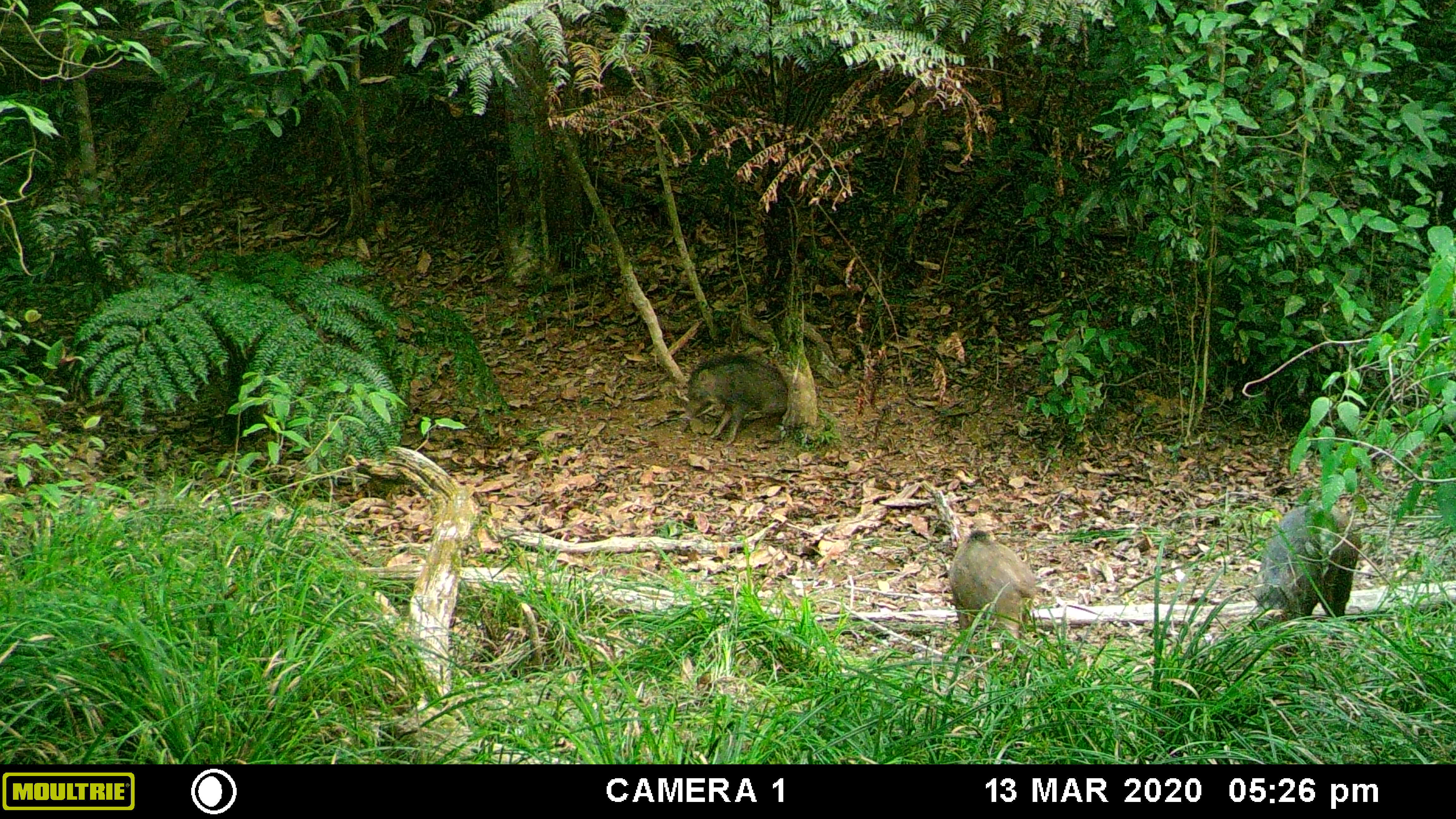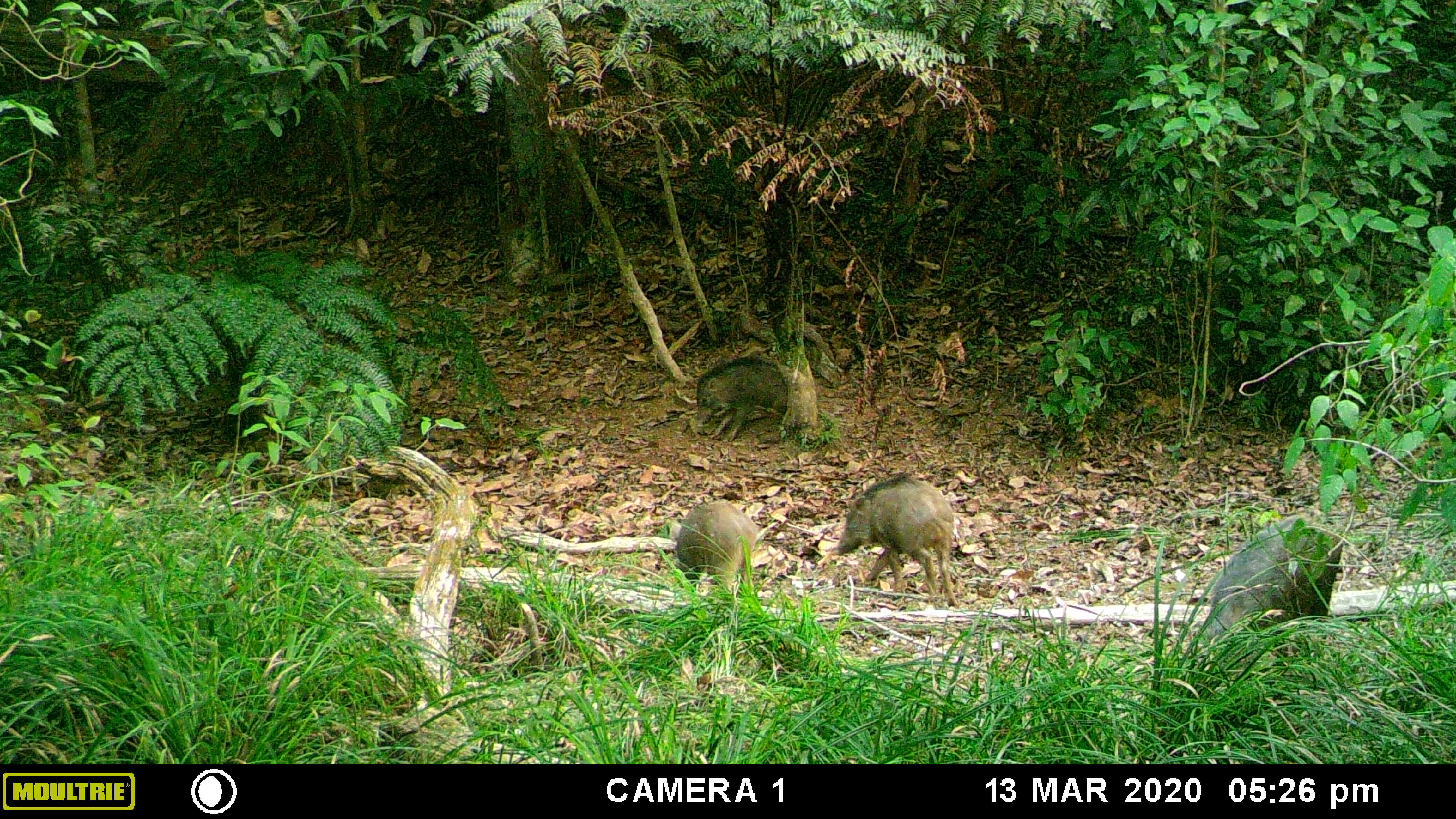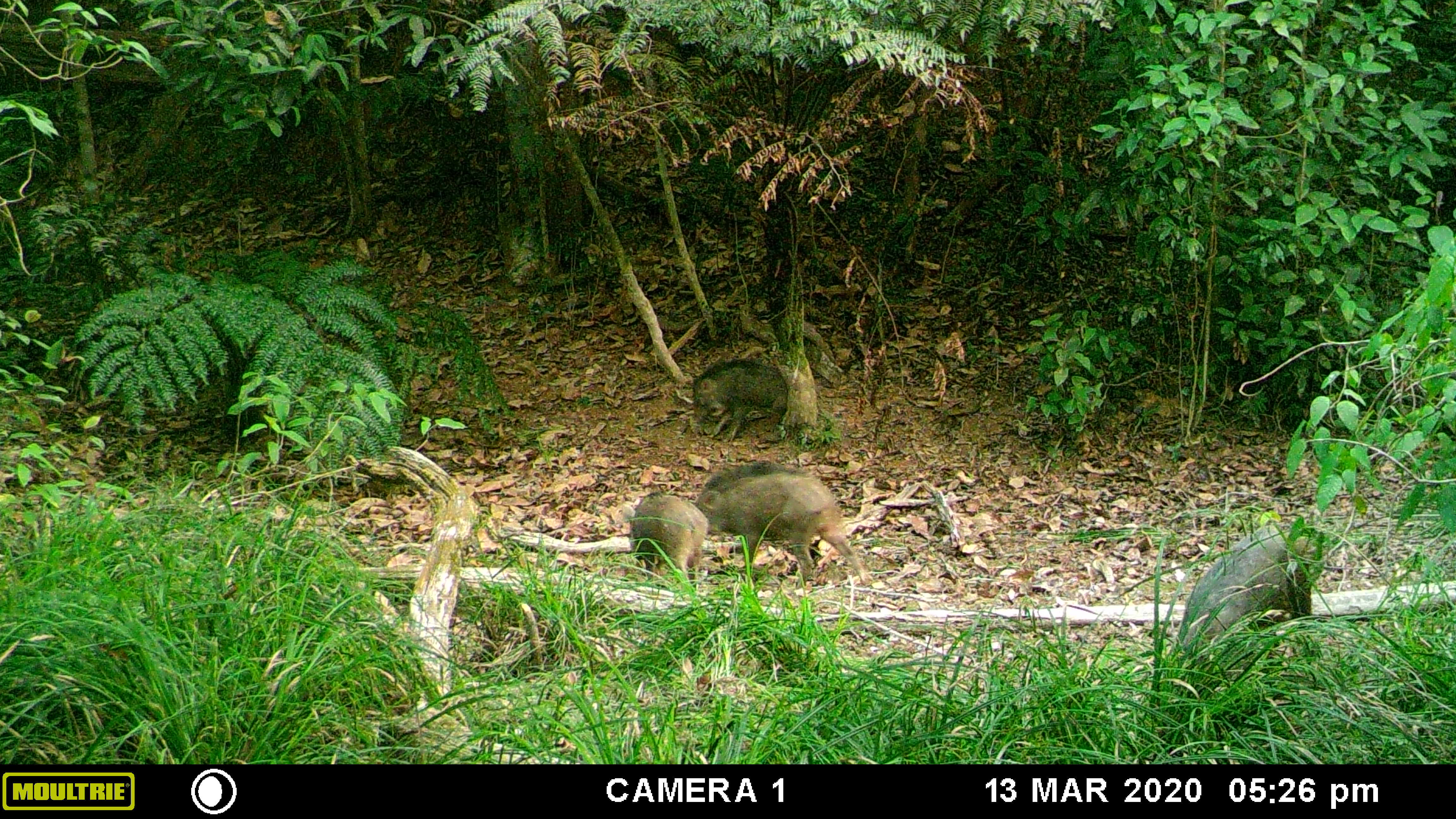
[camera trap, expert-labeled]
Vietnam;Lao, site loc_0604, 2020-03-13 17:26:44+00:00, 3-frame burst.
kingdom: Animalia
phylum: Chordata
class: Mammalia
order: Artiodactyla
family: Suidae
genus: Sus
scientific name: Sus scrofa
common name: eurasian wild pig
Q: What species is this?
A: Eurasian wild pig (Sus scrofa).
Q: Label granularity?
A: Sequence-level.